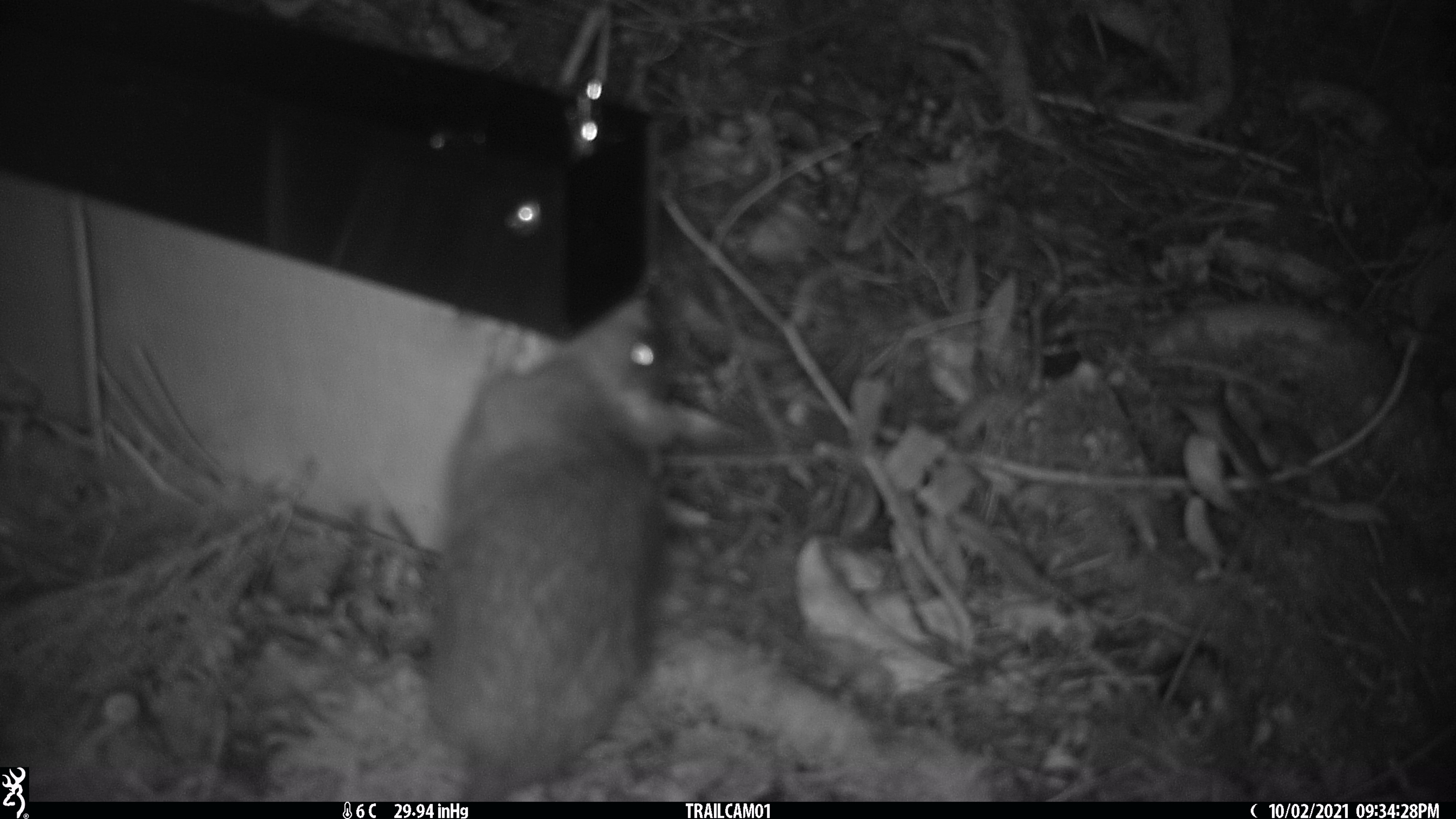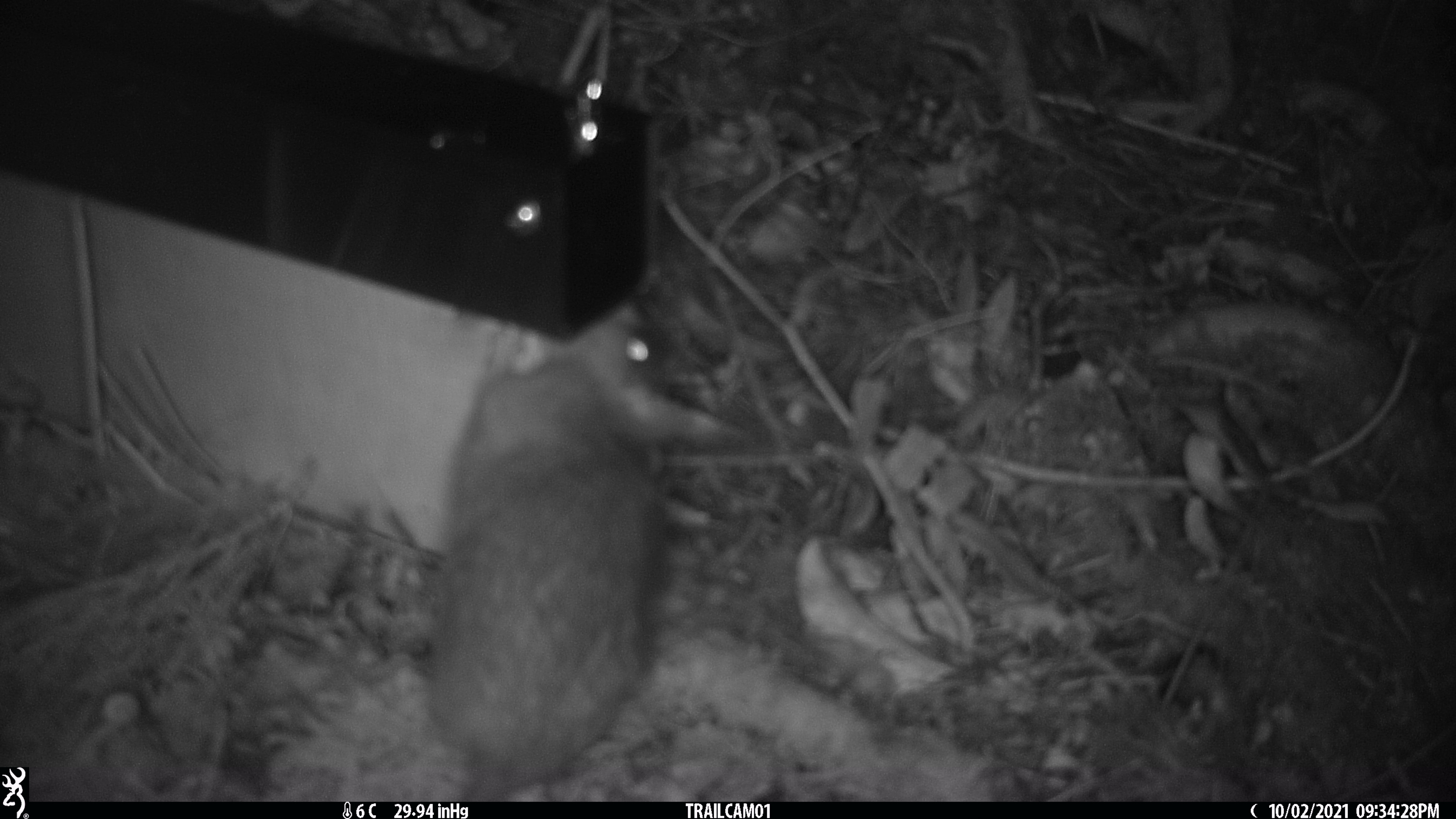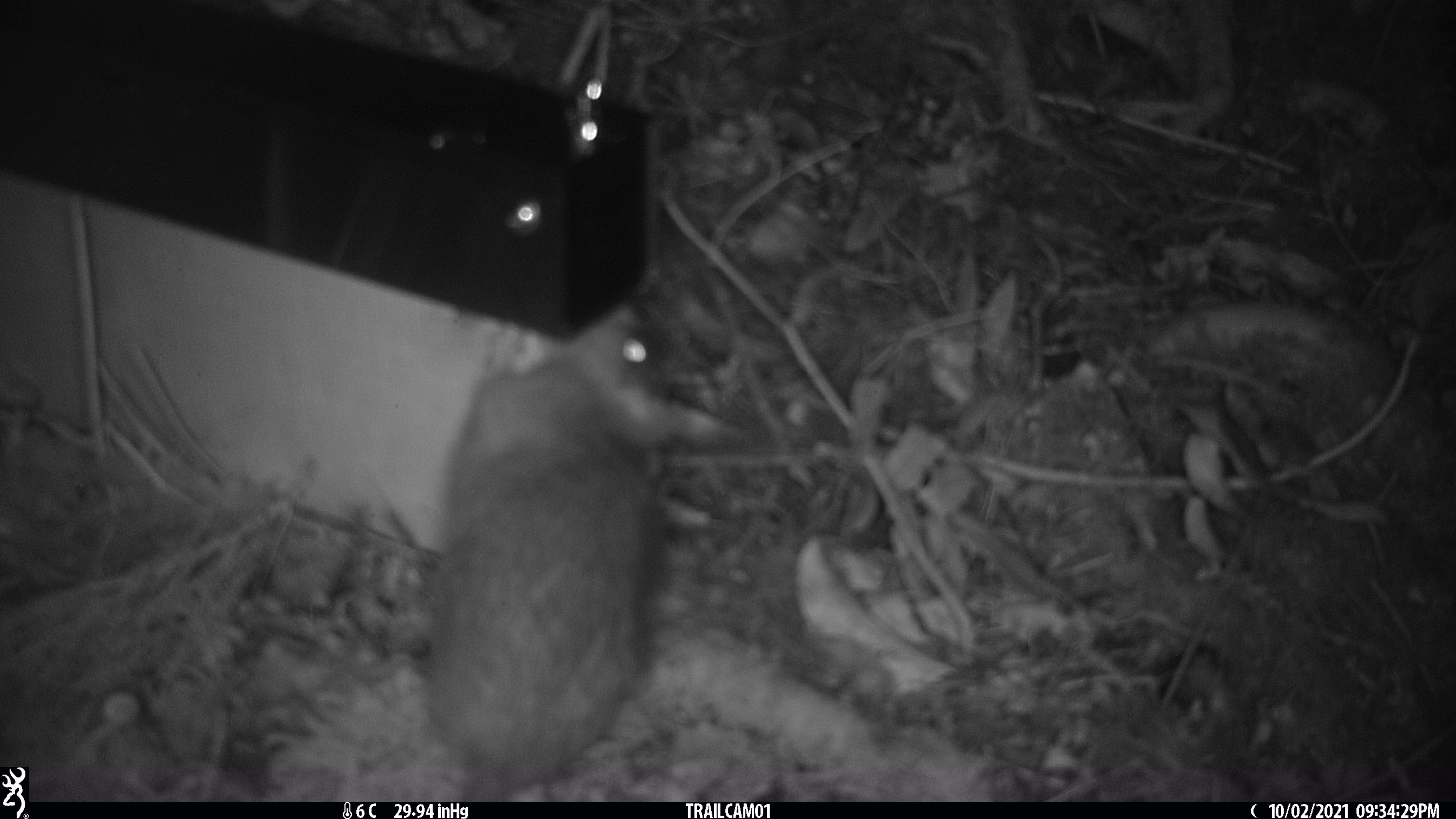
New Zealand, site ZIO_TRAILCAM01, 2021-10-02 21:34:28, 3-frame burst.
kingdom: Animalia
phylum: Chordata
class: Mammalia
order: Rodentia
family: Muridae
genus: Rattus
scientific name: Rattus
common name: rat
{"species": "rat (Rattus)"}